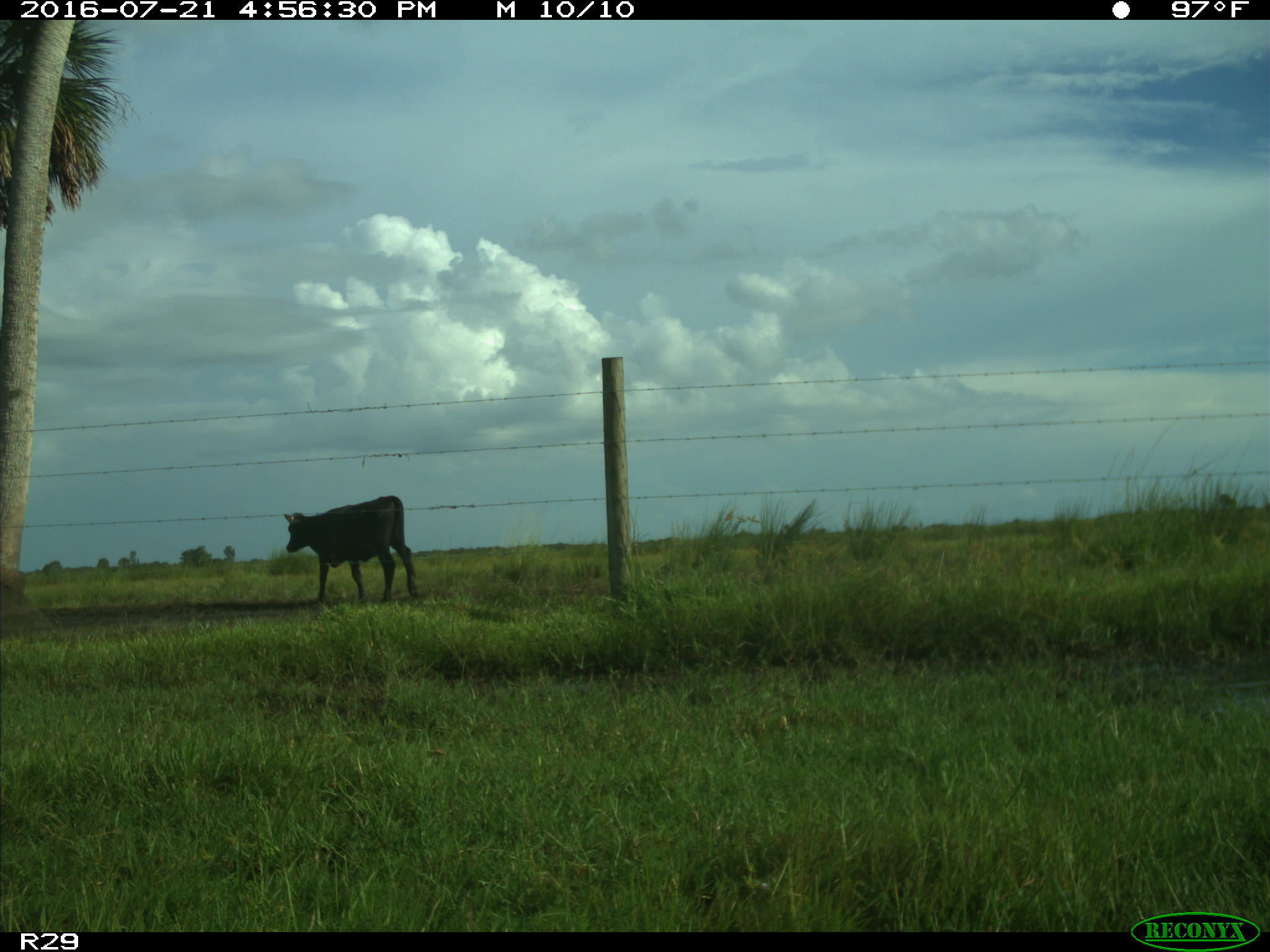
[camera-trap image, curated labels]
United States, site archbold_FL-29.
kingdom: Animalia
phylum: Chordata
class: Mammalia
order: Artiodactyla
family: Bovidae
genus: Bos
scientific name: Bos taurus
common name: domestic cow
Bos taurus (domestic cow).